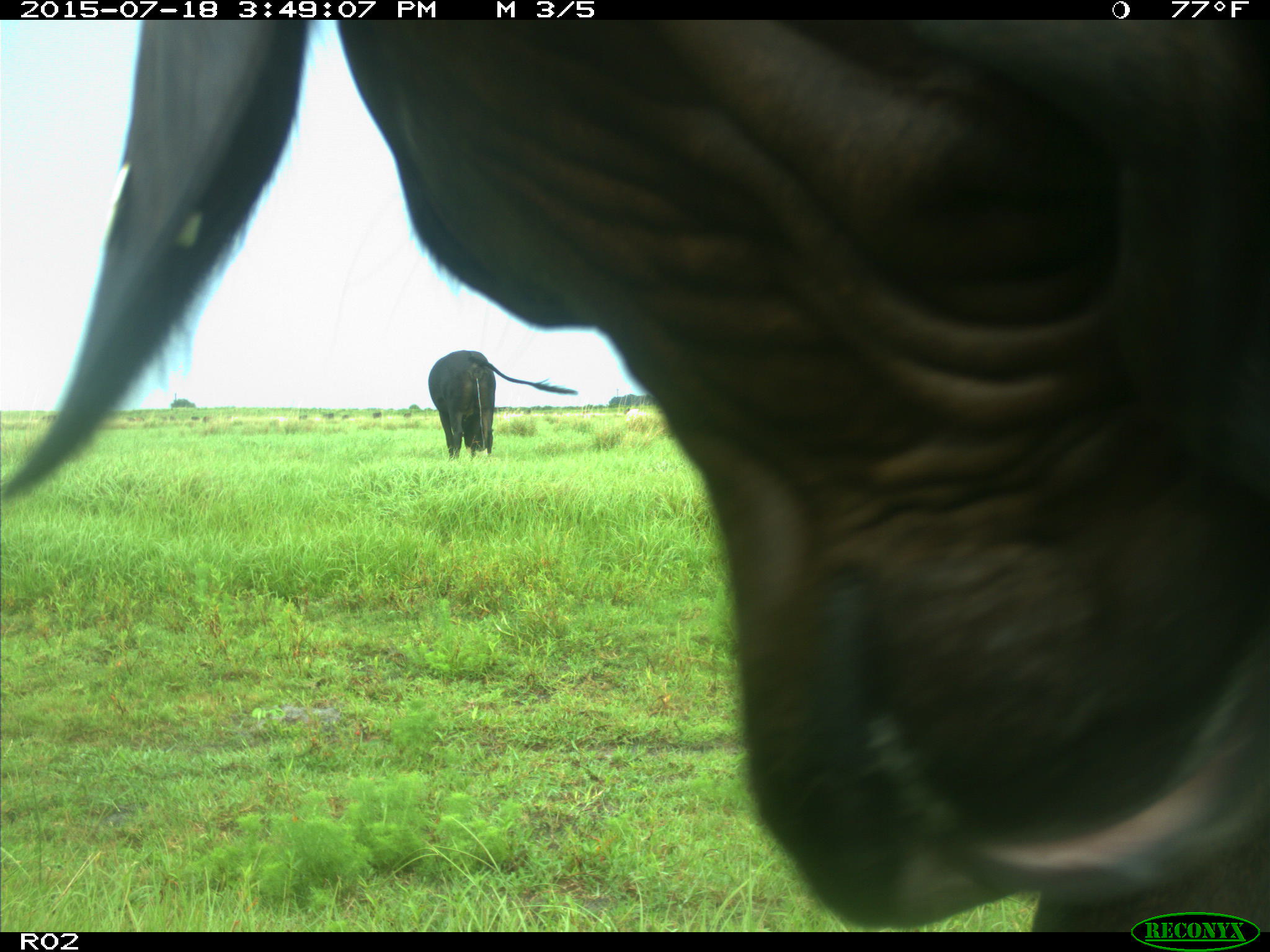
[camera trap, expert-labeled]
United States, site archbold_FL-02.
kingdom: Animalia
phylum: Chordata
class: Mammalia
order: Artiodactyla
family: Bovidae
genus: Bos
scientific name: Bos taurus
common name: domestic cow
Bos taurus (domestic cow).